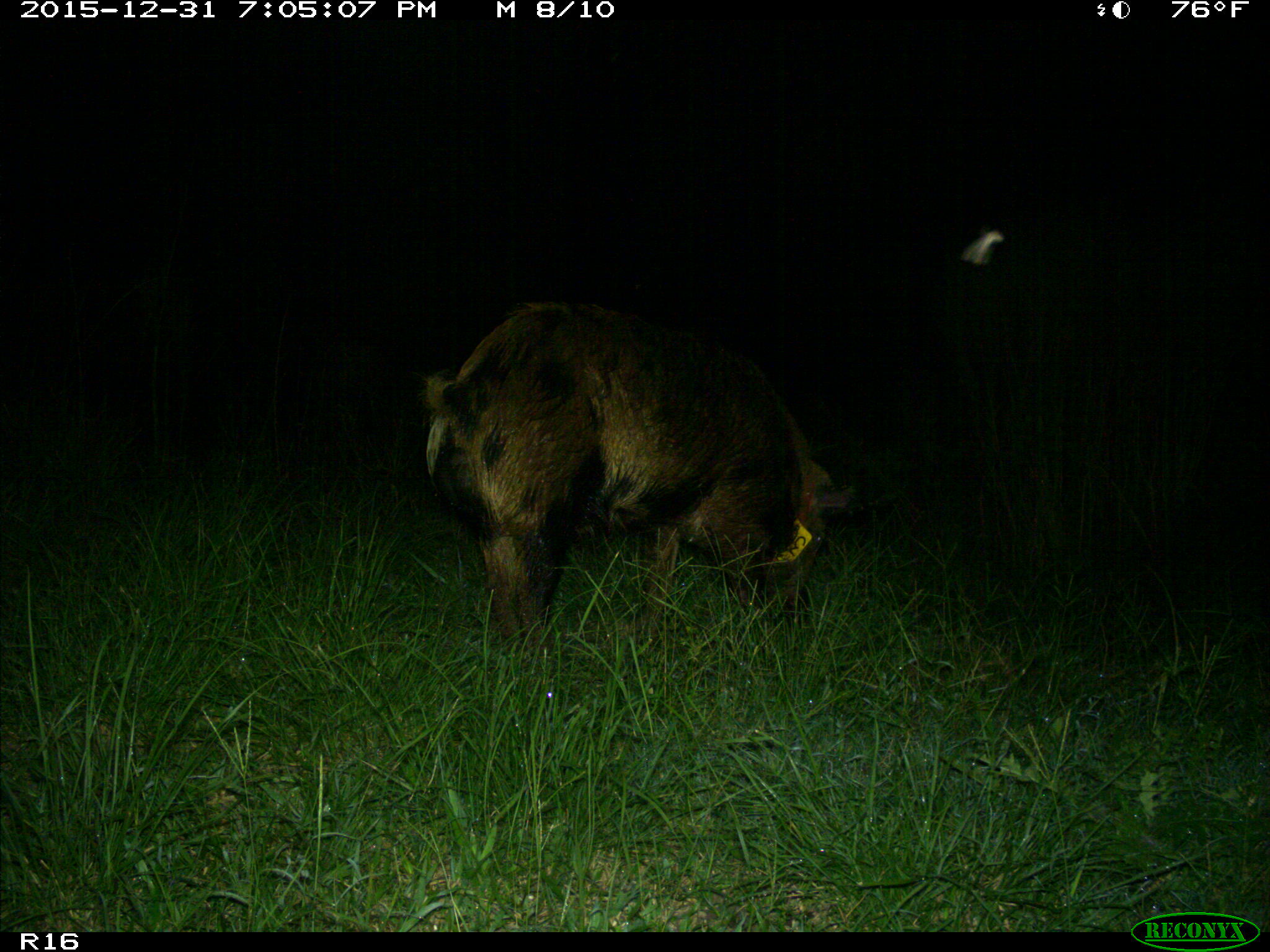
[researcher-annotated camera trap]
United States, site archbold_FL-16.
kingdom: Animalia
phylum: Chordata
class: Mammalia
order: Artiodactyla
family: Suidae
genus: Sus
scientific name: Sus scrofa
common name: wild boar